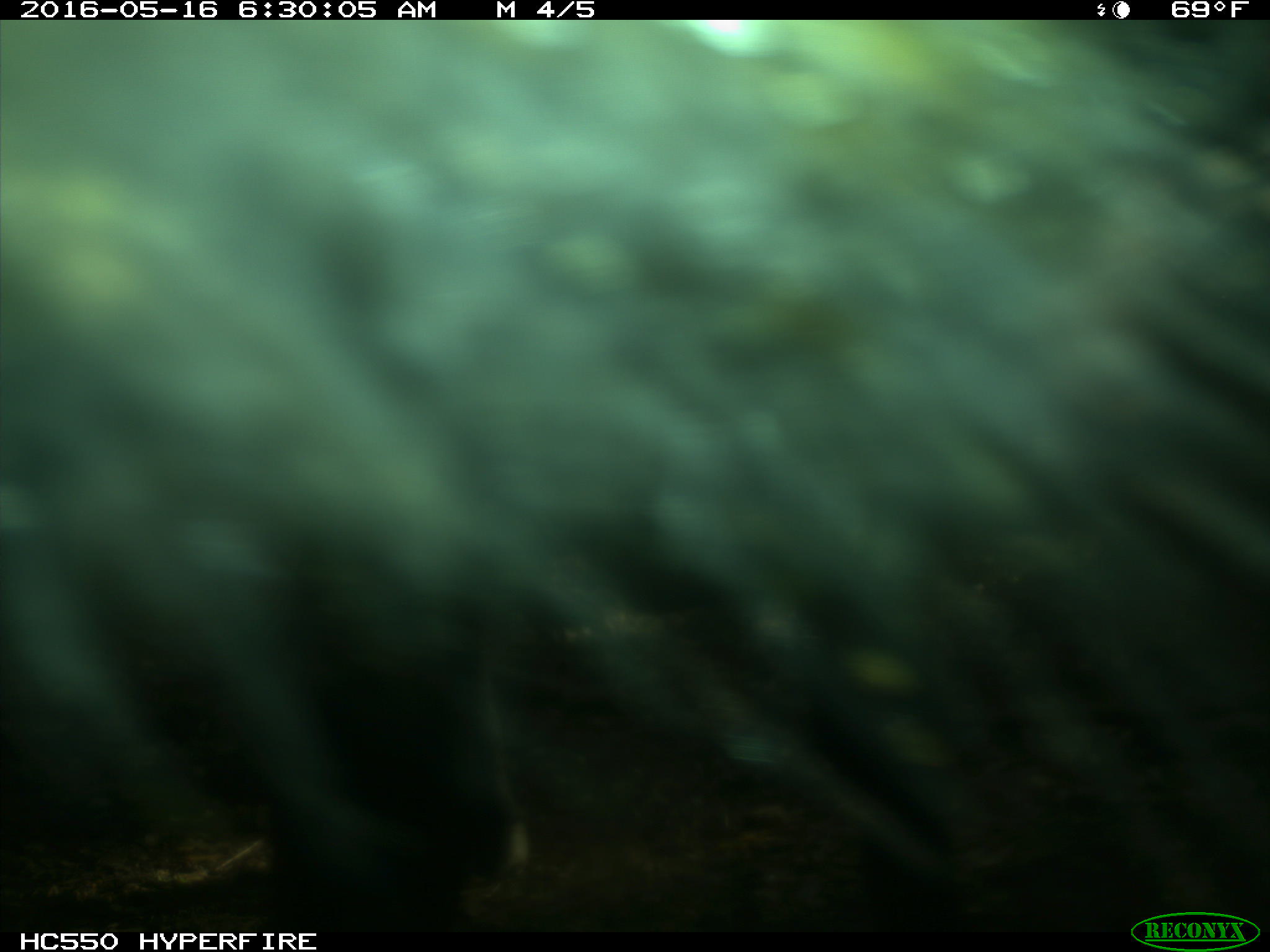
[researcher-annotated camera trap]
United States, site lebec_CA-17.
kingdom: Animalia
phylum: Chordata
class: Mammalia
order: Artiodactyla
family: Bovidae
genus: Bos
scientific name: Bos taurus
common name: domestic cow